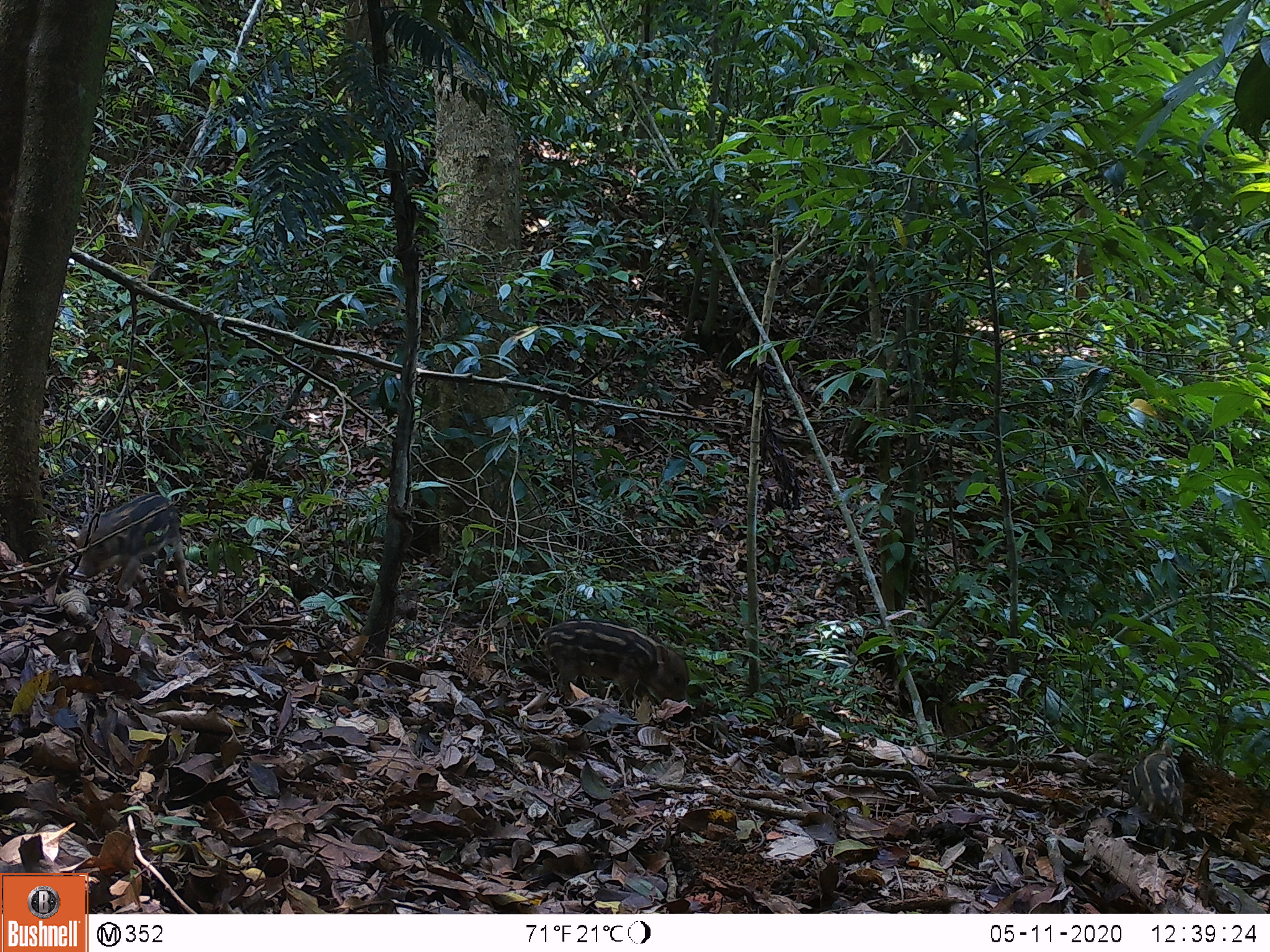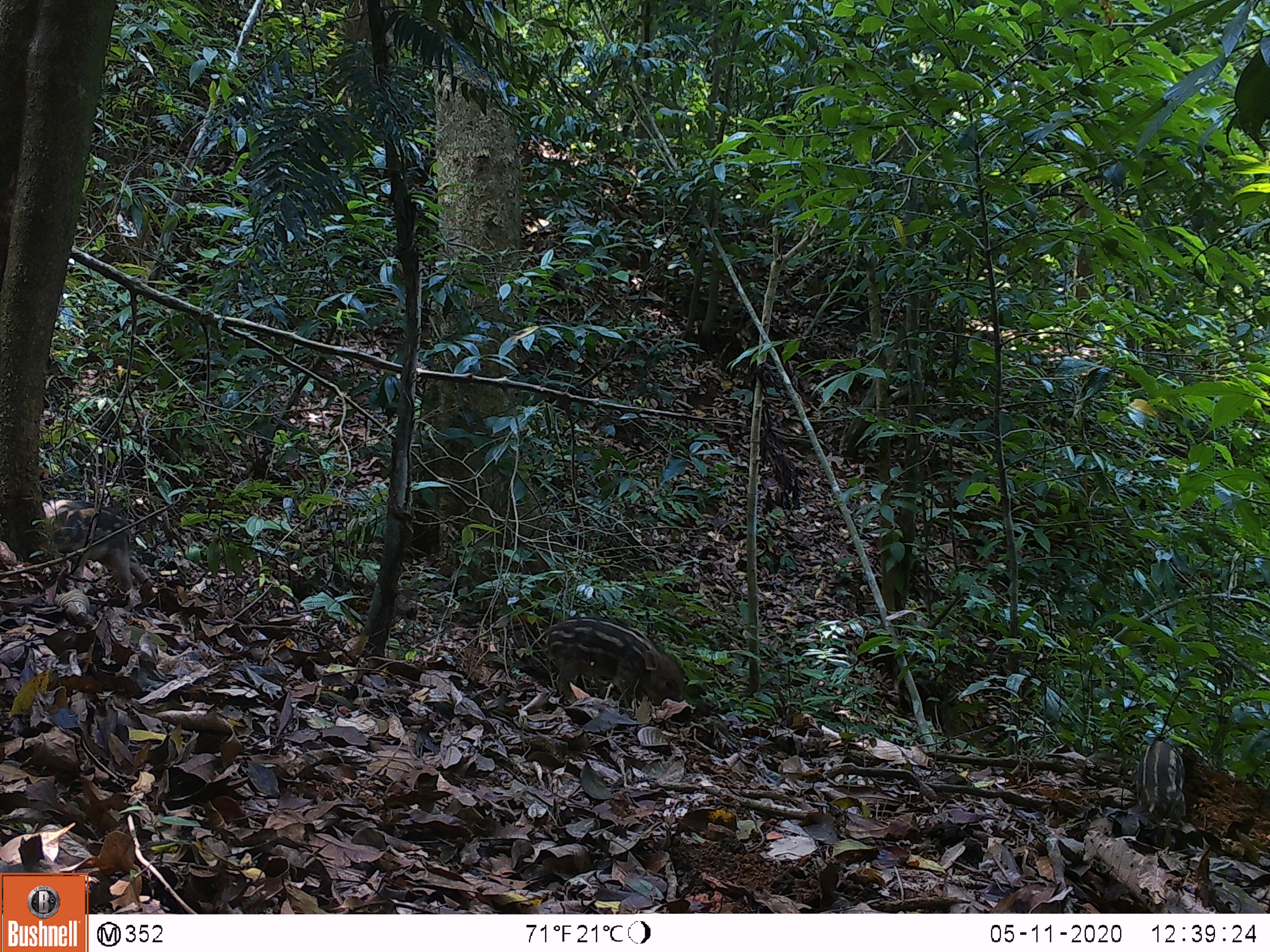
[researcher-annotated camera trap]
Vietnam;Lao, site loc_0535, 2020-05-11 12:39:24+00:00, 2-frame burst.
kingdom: Animalia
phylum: Chordata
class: Mammalia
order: Artiodactyla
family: Suidae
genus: Sus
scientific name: Sus scrofa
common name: eurasian wild pig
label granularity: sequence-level